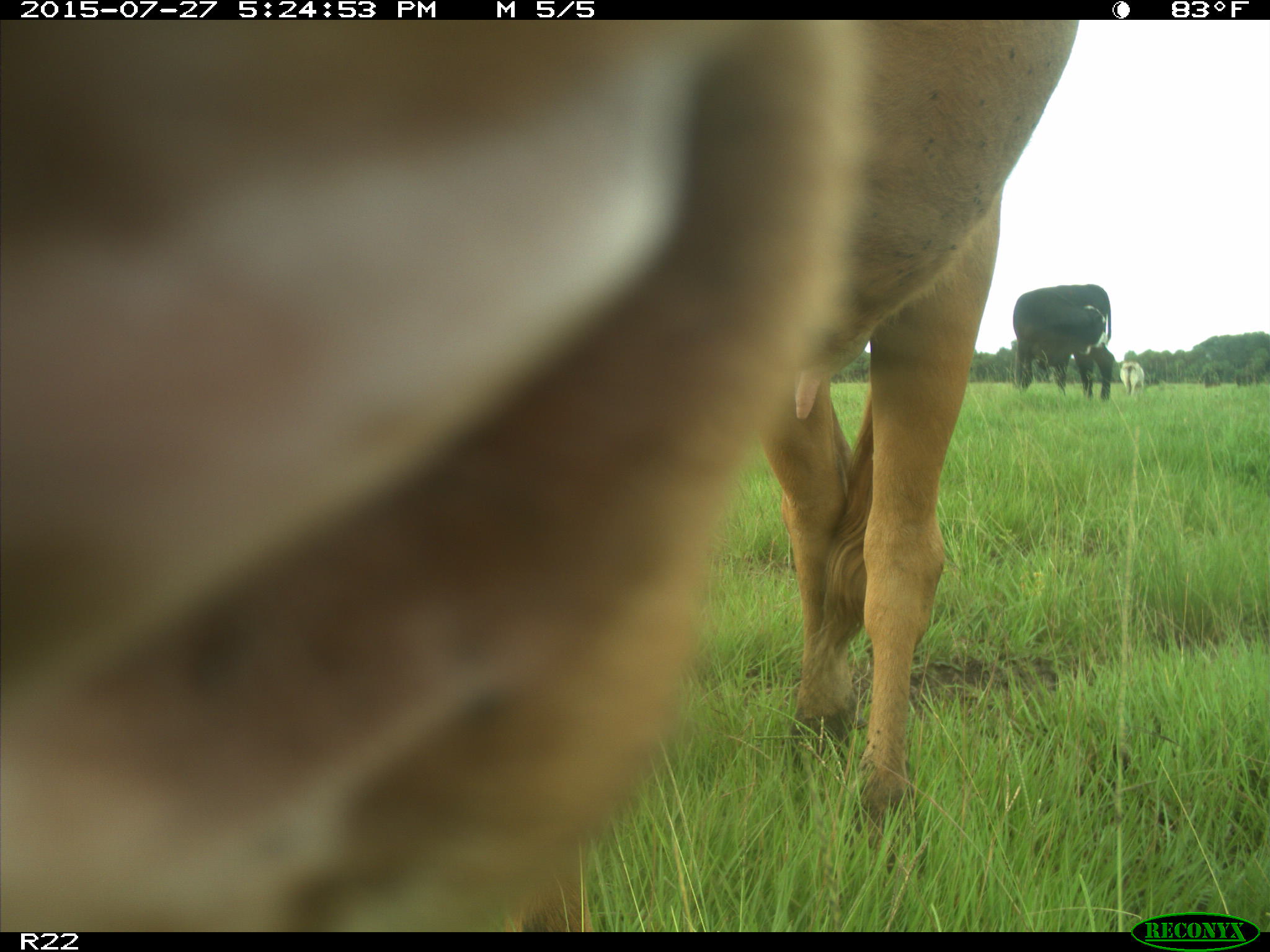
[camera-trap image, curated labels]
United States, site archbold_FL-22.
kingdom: Animalia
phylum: Chordata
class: Mammalia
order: Artiodactyla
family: Bovidae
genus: Bos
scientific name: Bos taurus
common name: domestic cow